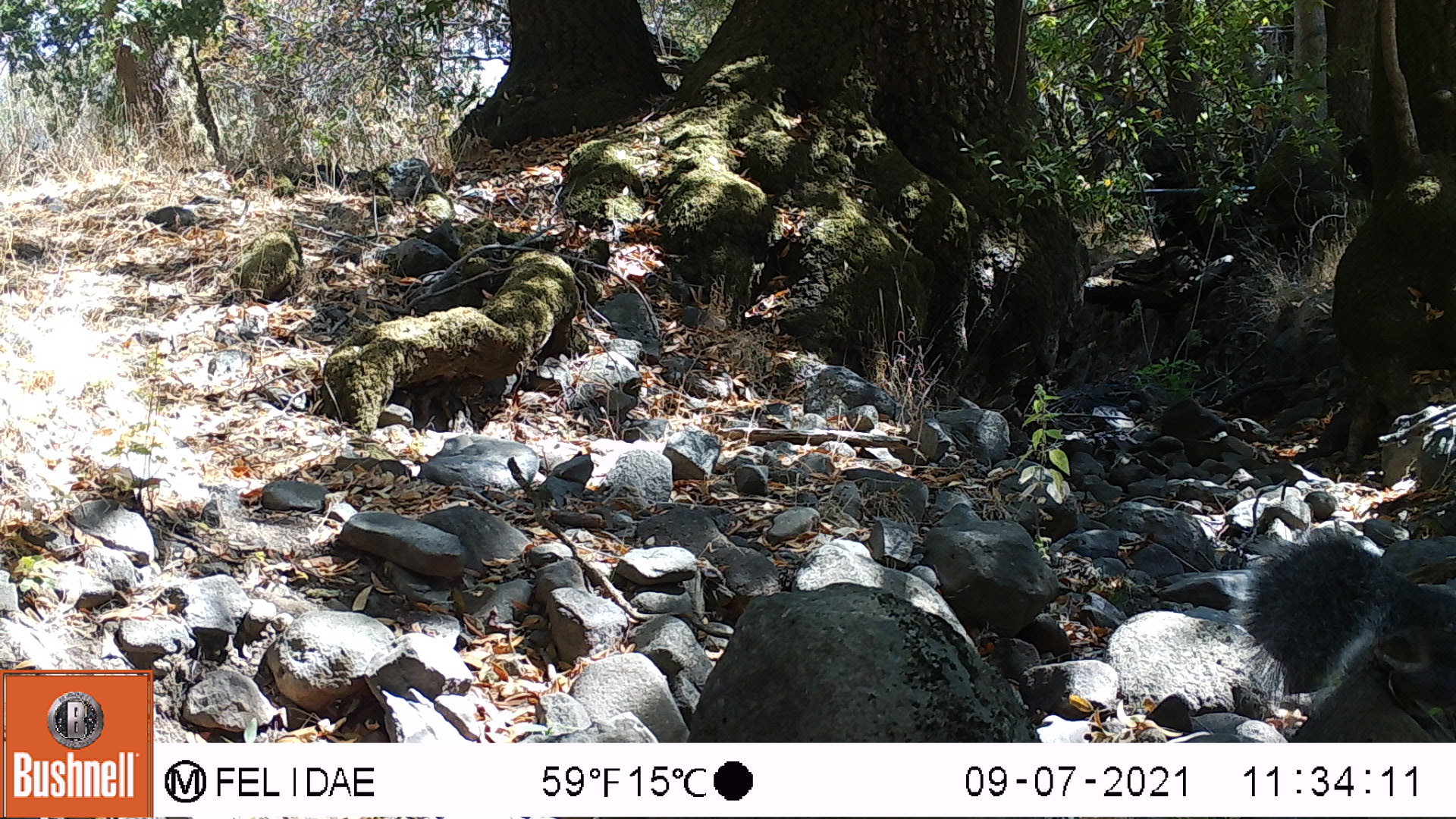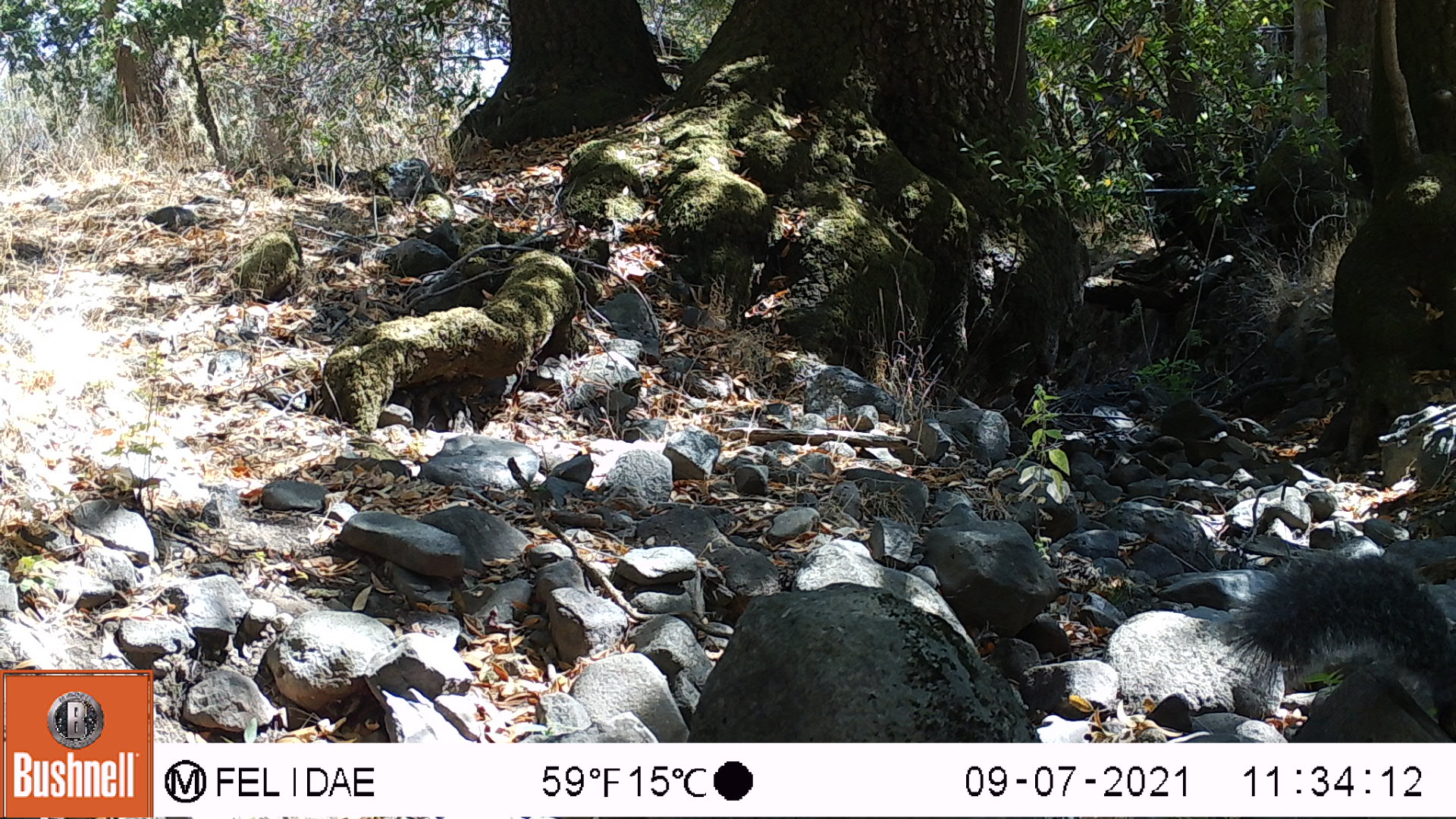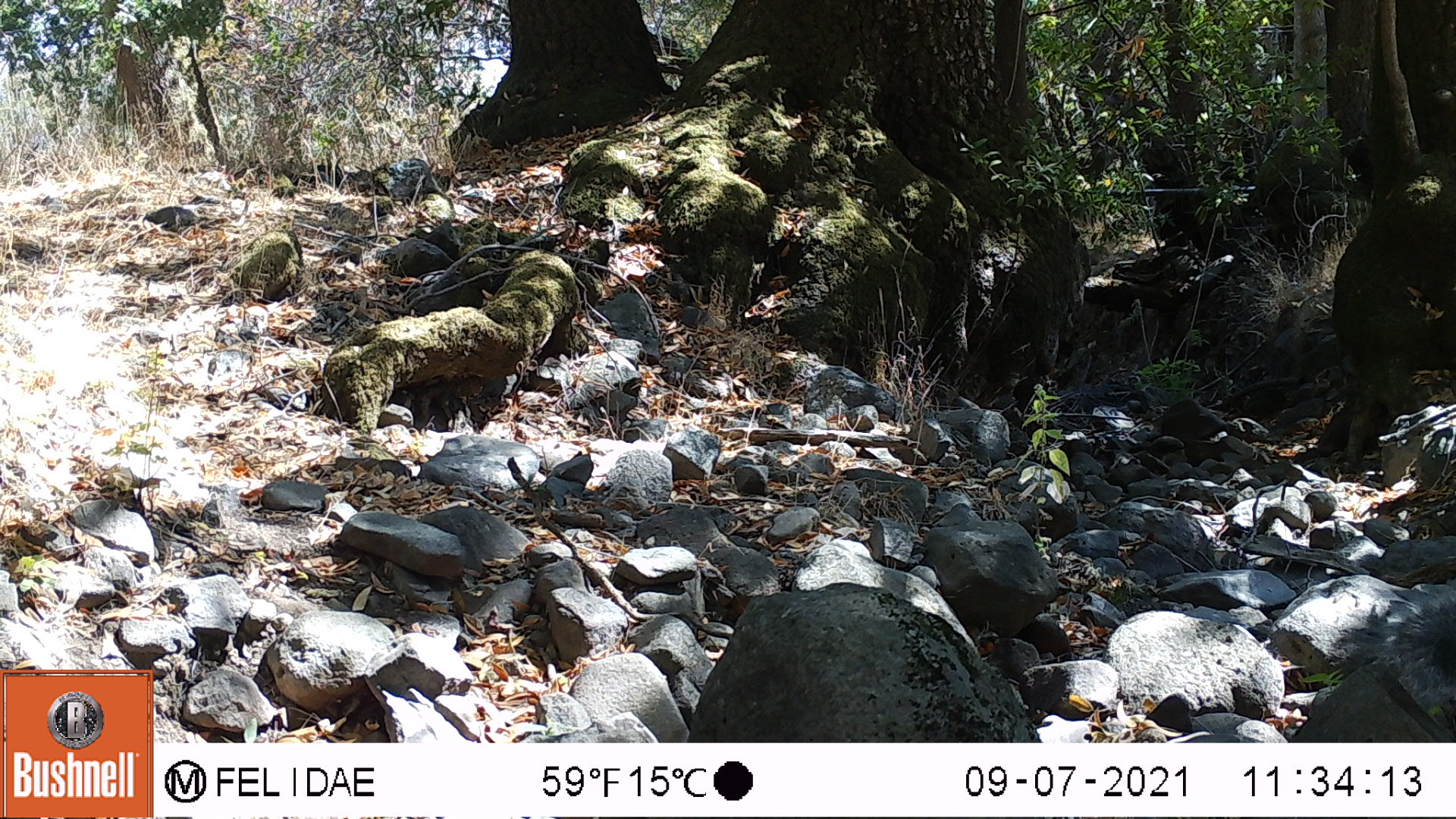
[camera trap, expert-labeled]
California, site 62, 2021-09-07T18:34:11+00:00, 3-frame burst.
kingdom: Animalia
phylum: Chordata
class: Mammalia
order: Rodentia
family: Sciuridae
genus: Sciurus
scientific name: Sciurus griseus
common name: western gray squirrel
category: western grey squirrel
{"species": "western grey squirrel (western gray squirrel) (Sciurus griseus)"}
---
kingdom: Animalia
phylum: Chordata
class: Mammalia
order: Rodentia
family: Sciuridae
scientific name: Sciuridae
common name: squirrel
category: unknown squirrel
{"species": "unknown squirrel (squirrel) (Sciuridae)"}